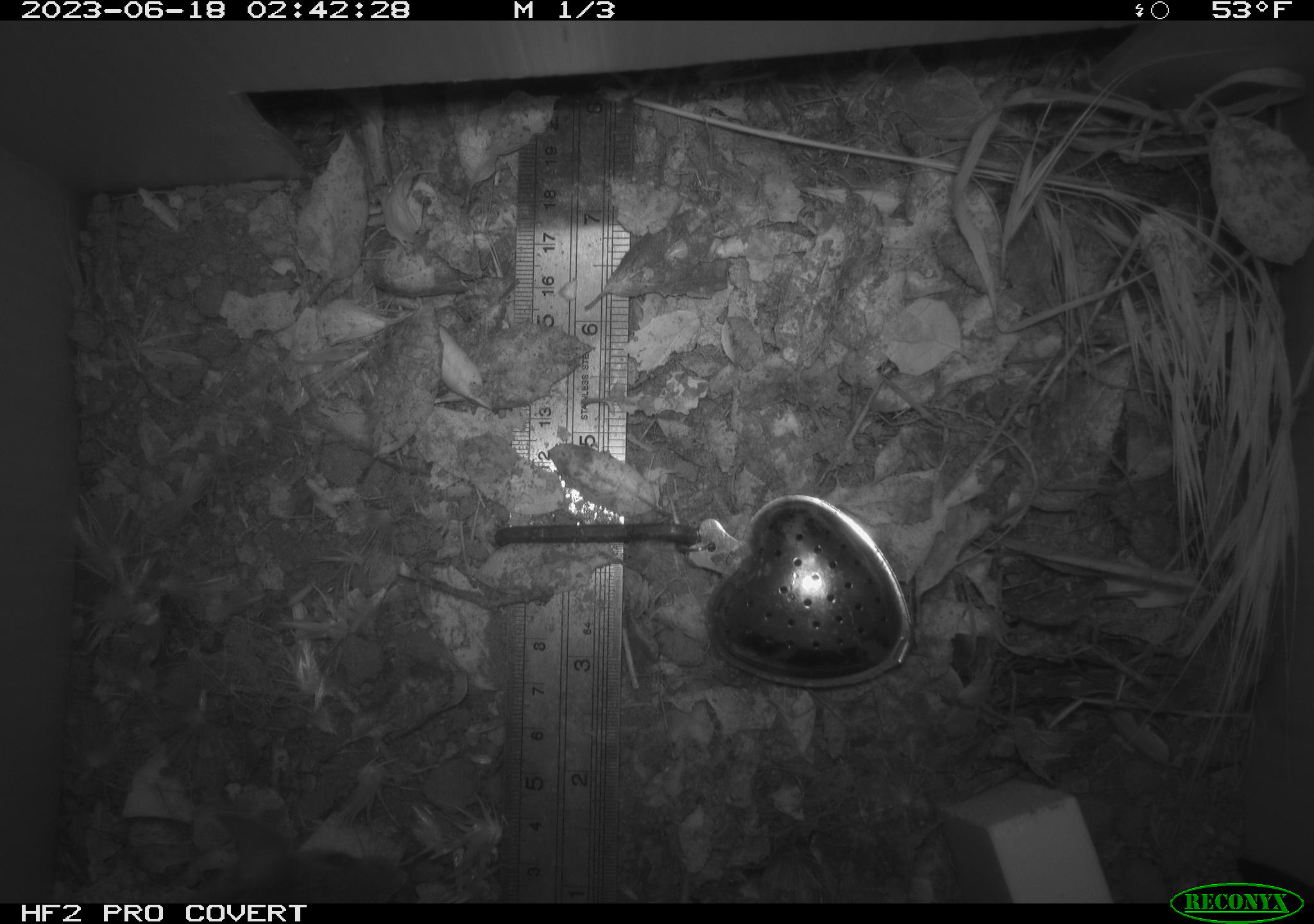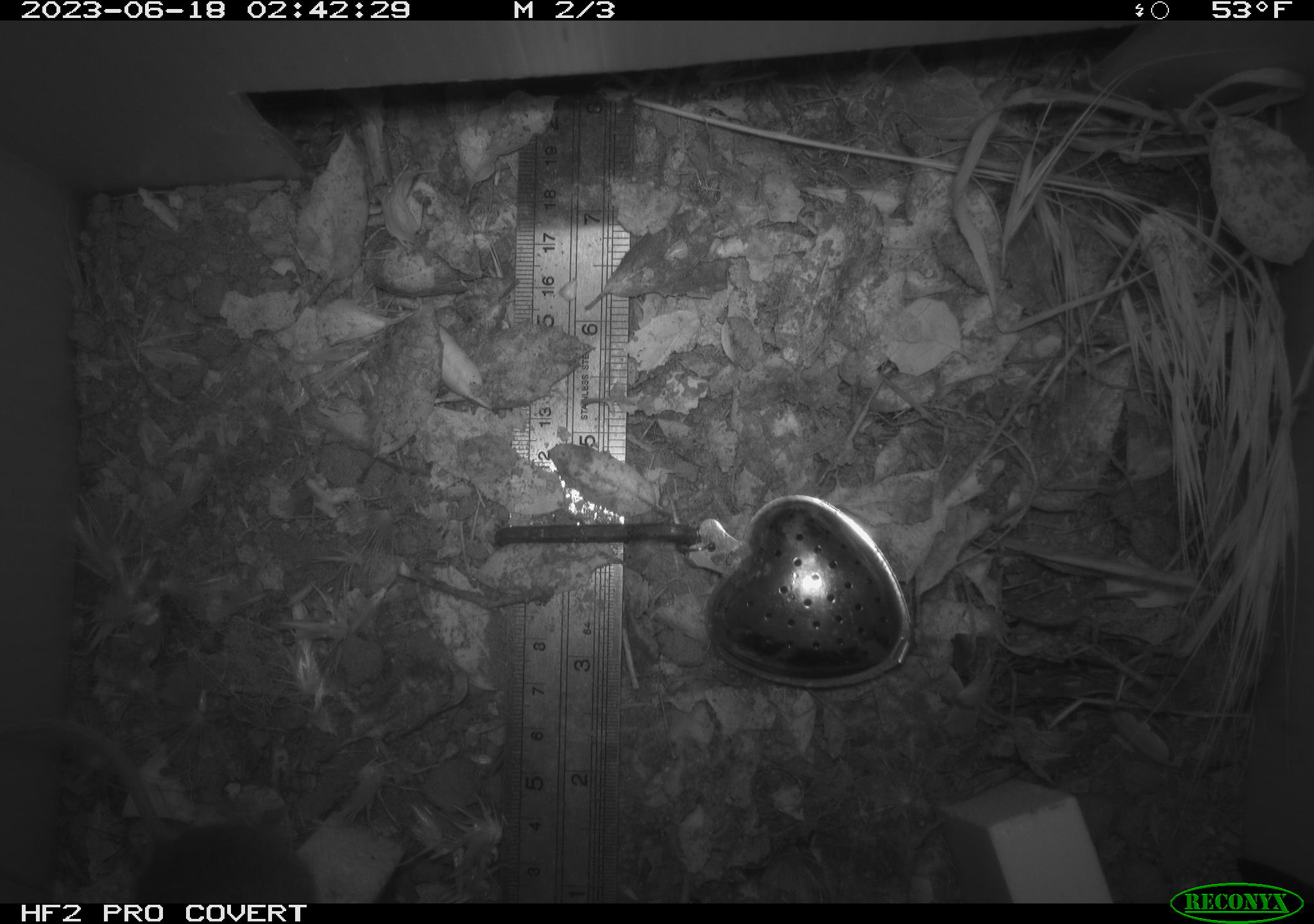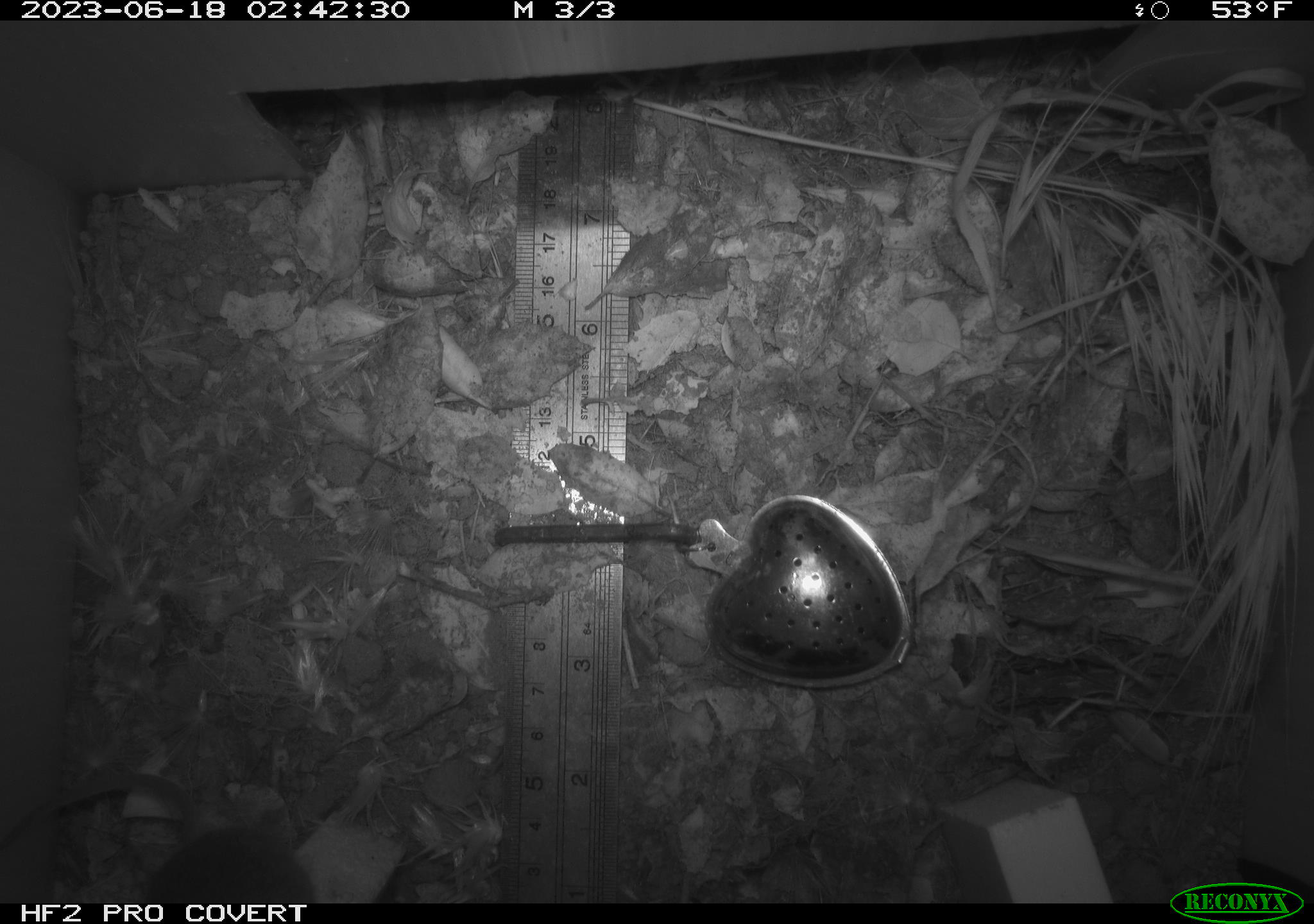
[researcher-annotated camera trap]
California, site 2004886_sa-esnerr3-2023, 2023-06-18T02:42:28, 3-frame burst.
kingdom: Animalia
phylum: Chordata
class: Mammalia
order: Rodentia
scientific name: Rodentia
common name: mouse species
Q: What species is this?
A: Mouse species (Rodentia).